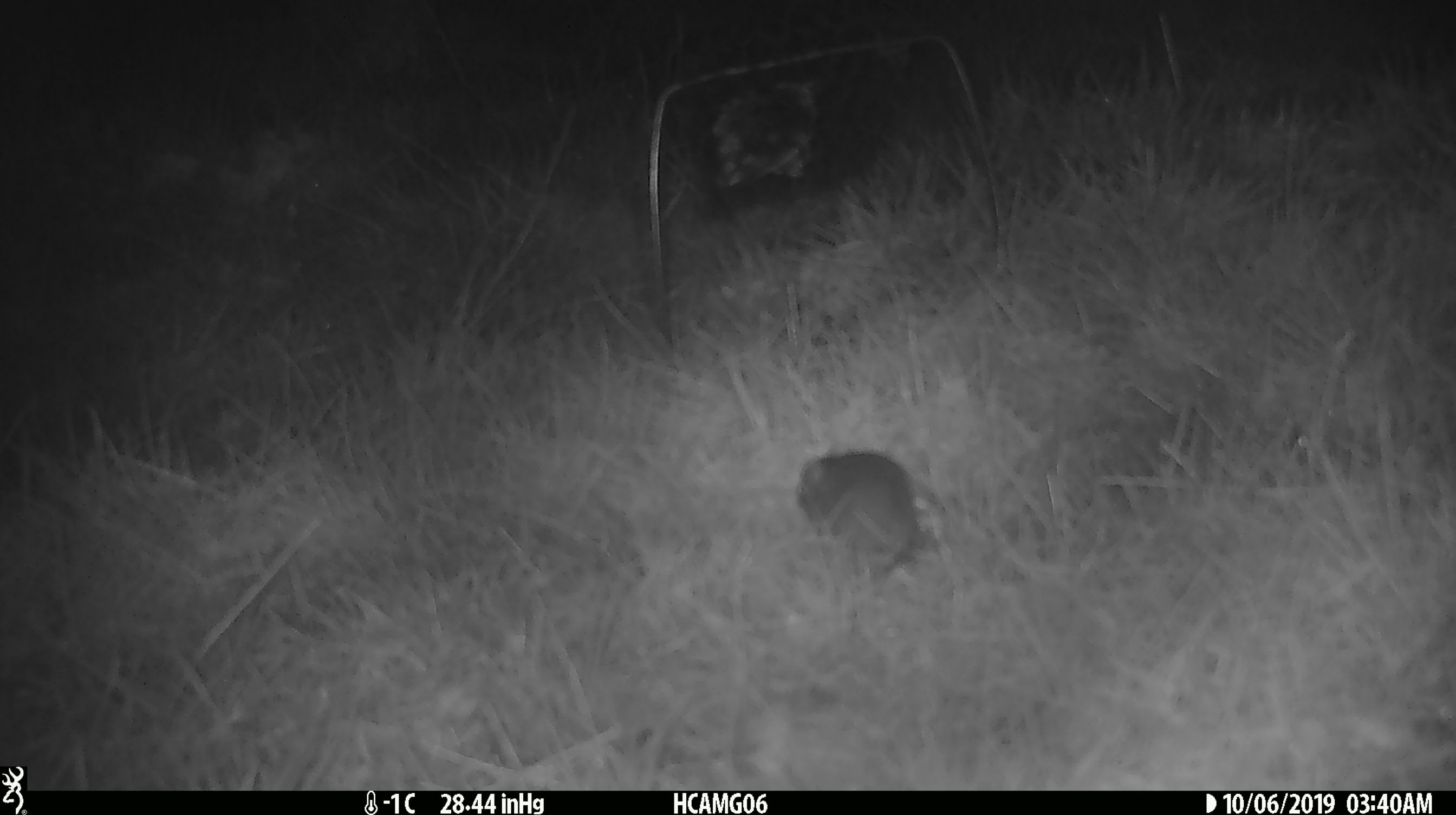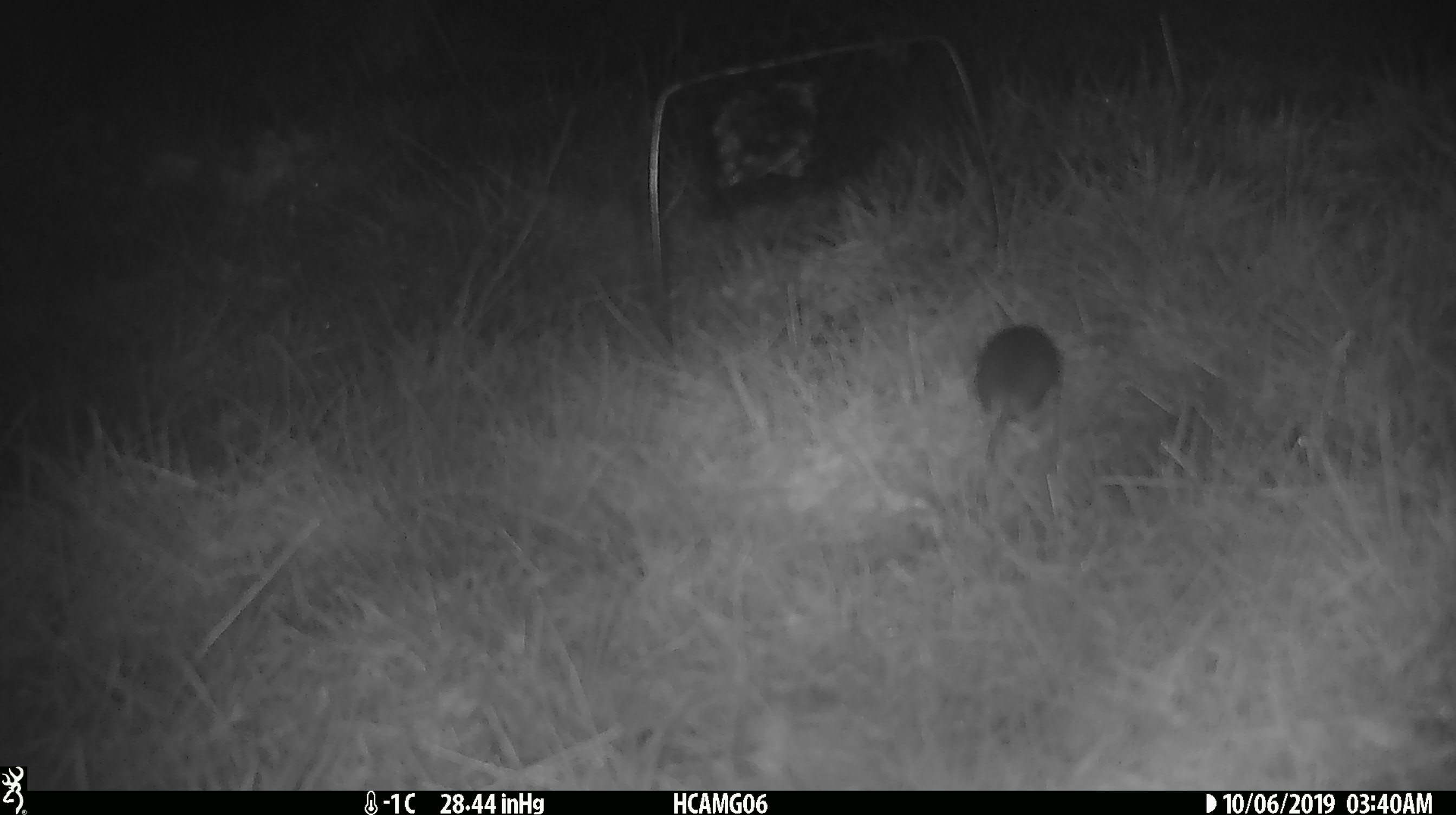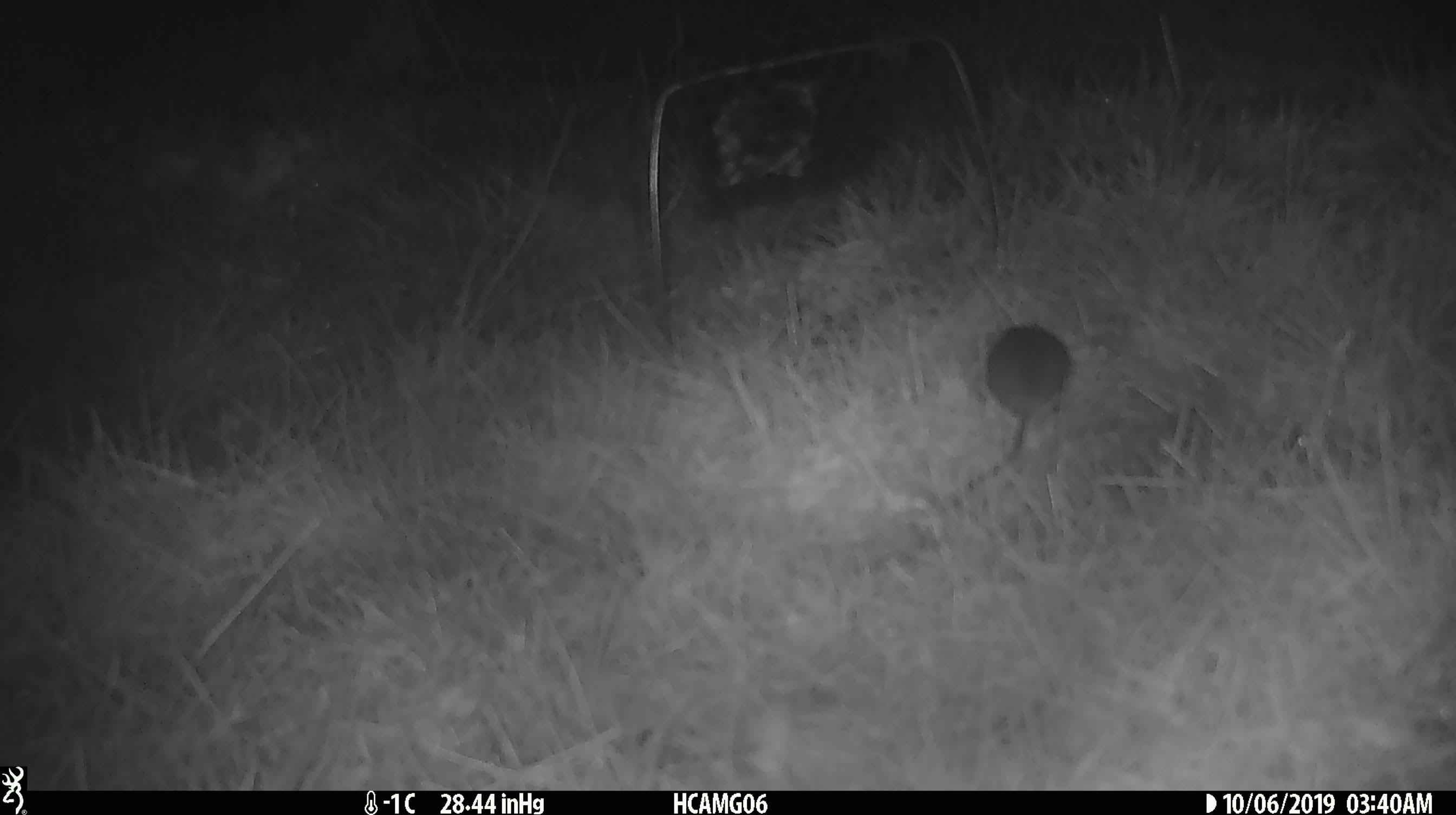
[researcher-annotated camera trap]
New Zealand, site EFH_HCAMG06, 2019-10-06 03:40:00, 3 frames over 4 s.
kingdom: Animalia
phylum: Chordata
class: Mammalia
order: Rodentia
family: Muridae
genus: Mus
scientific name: Mus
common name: mouse